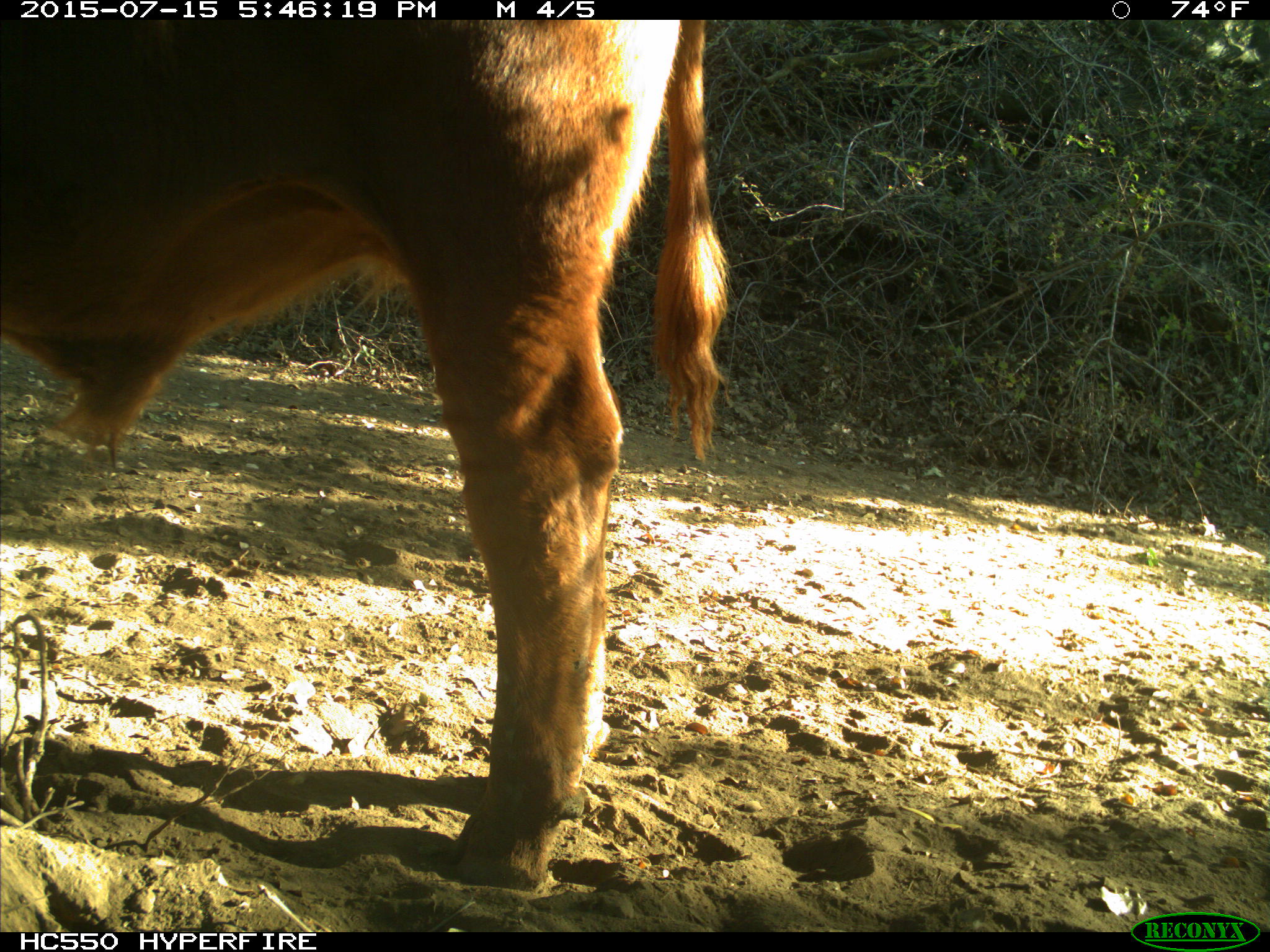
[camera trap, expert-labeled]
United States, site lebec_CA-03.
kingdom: Animalia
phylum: Chordata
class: Mammalia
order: Artiodactyla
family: Bovidae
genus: Bos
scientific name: Bos taurus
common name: domestic cow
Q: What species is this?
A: Bos taurus (domestic cow).